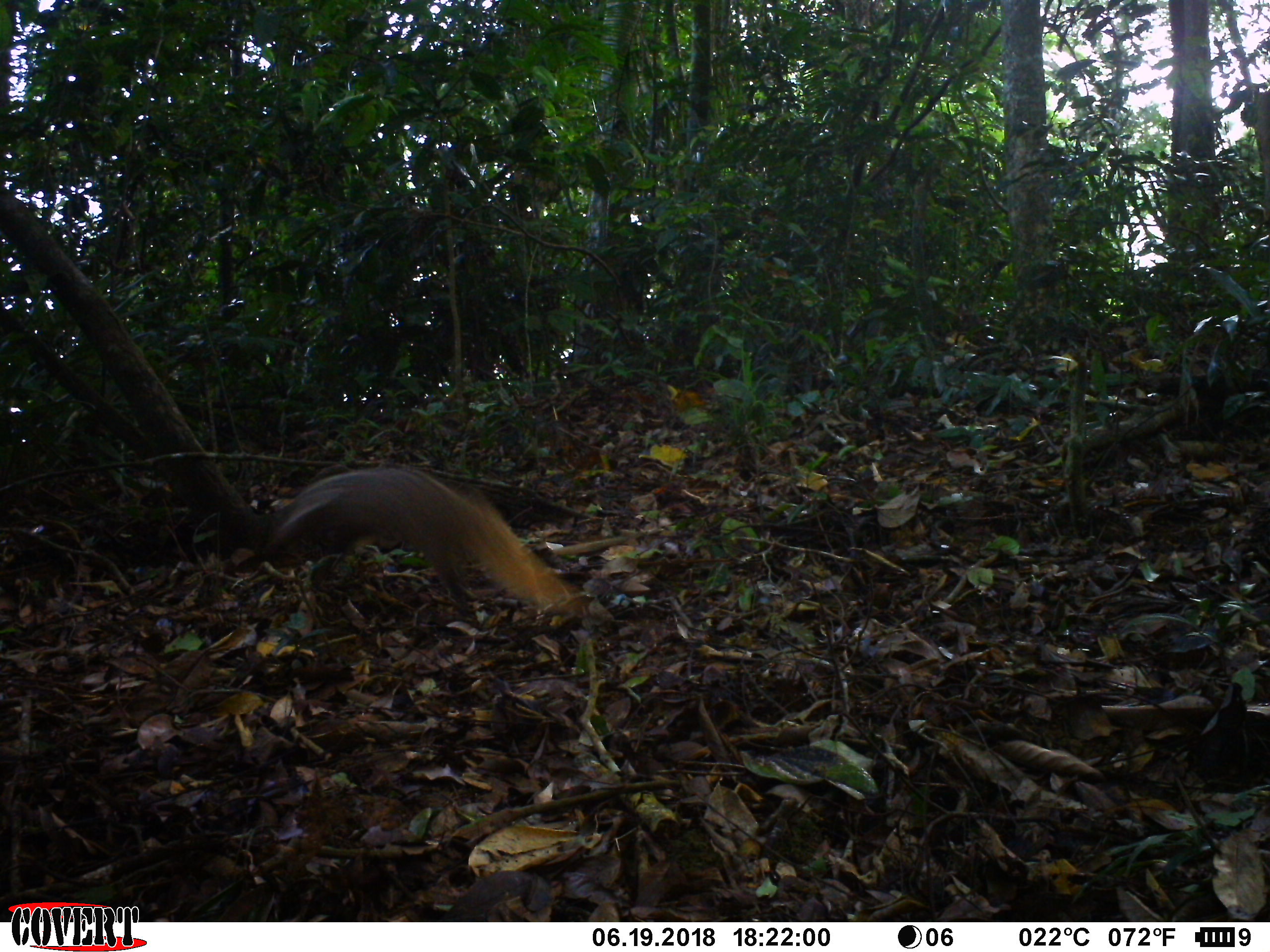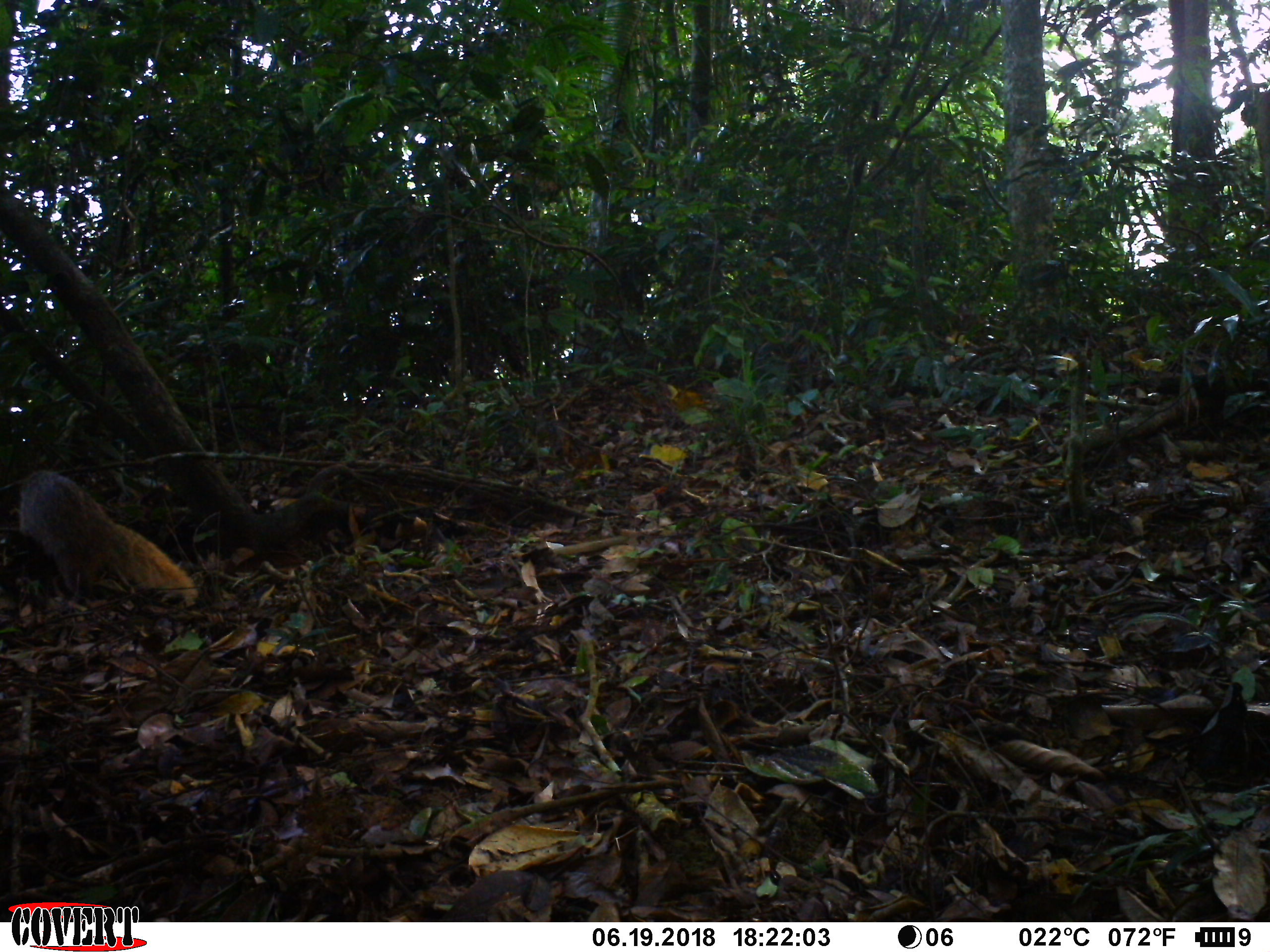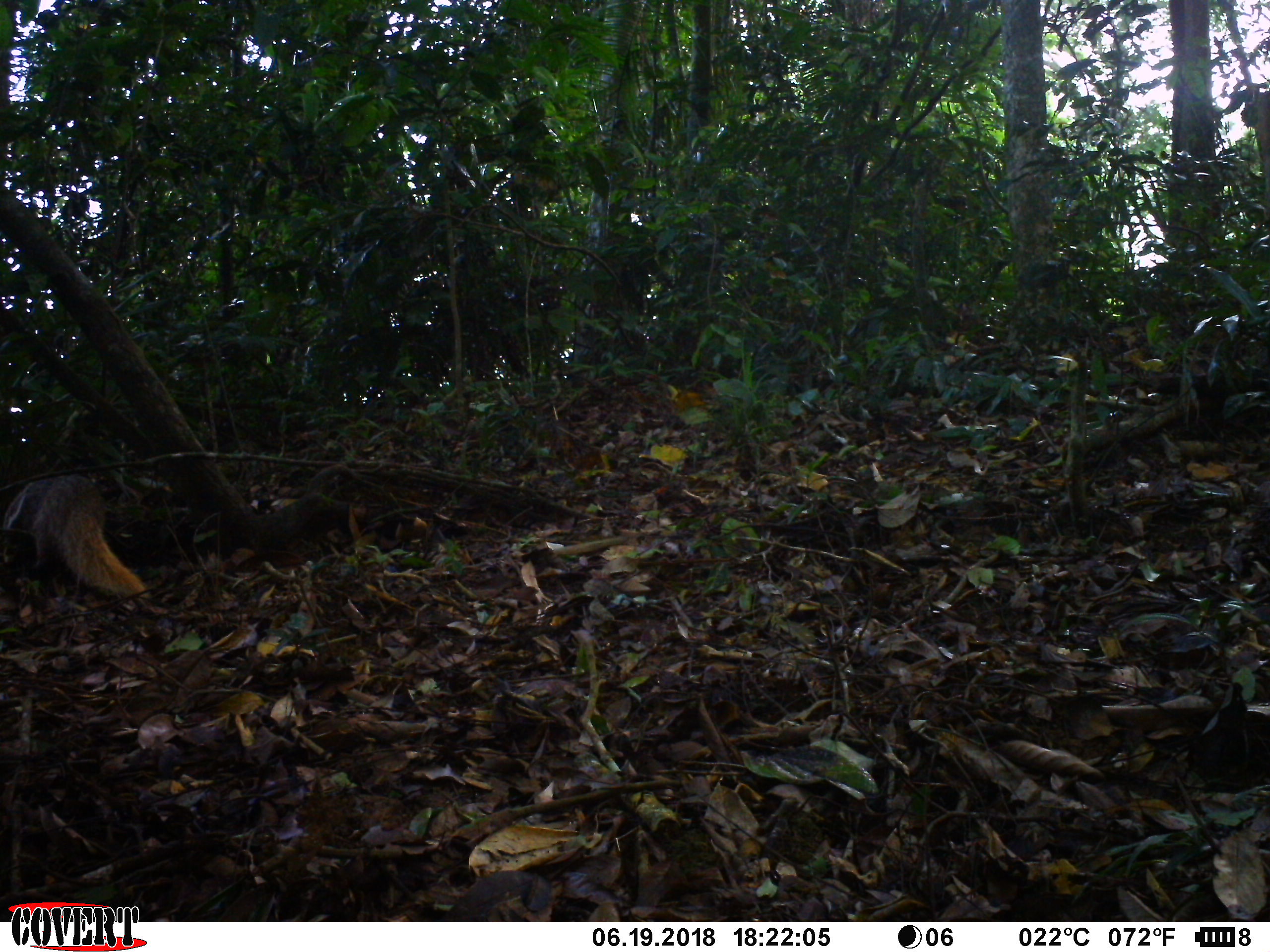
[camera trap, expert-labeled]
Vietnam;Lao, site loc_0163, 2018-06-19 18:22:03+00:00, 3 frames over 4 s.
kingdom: Animalia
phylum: Chordata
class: Mammalia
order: Carnivora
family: Herpestidae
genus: Urva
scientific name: Urva urva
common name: crab-eating mongoose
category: crab eating mongoose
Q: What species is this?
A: Crab eating mongoose (crab-eating mongoose) (Urva urva).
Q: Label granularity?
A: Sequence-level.